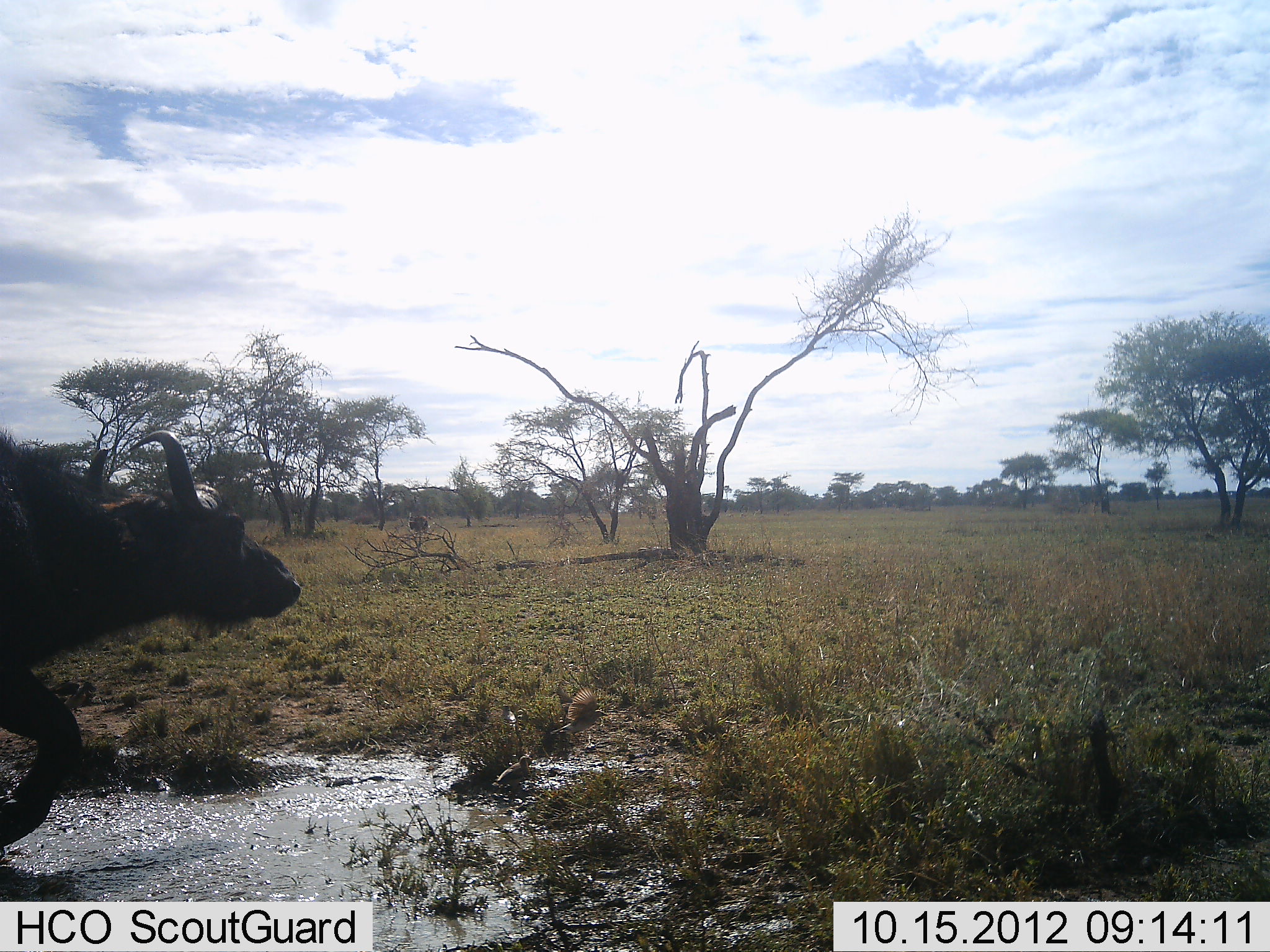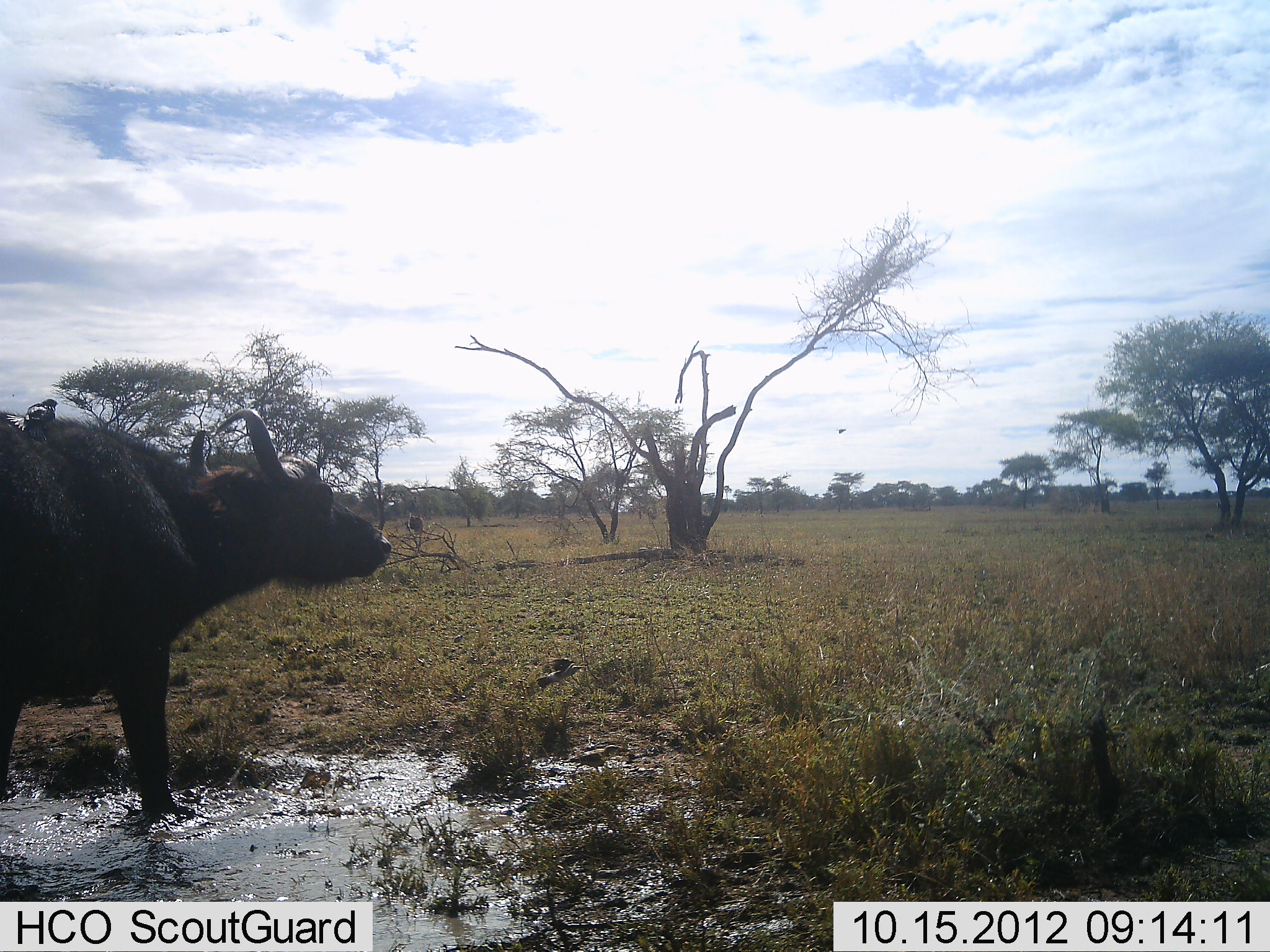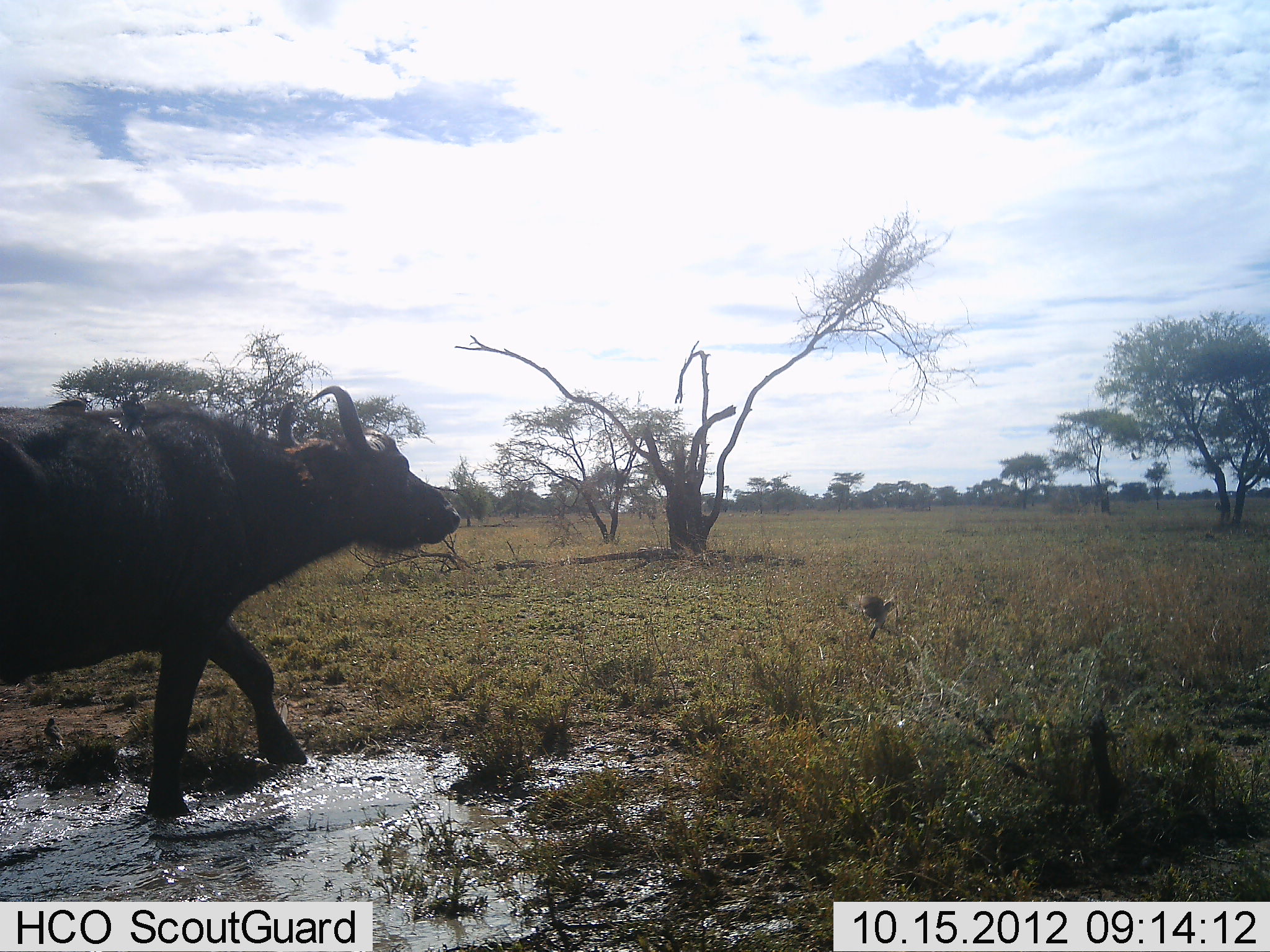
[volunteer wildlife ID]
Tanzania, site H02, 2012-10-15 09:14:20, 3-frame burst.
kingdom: Animalia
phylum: Chordata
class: Mammalia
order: Artiodactyla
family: Bovidae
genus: Syncerus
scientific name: Syncerus caffer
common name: cape buffalo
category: buffalo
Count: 1.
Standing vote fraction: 6%.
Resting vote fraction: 0%.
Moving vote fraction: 94%.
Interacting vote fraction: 0%.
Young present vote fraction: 0%.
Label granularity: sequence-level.